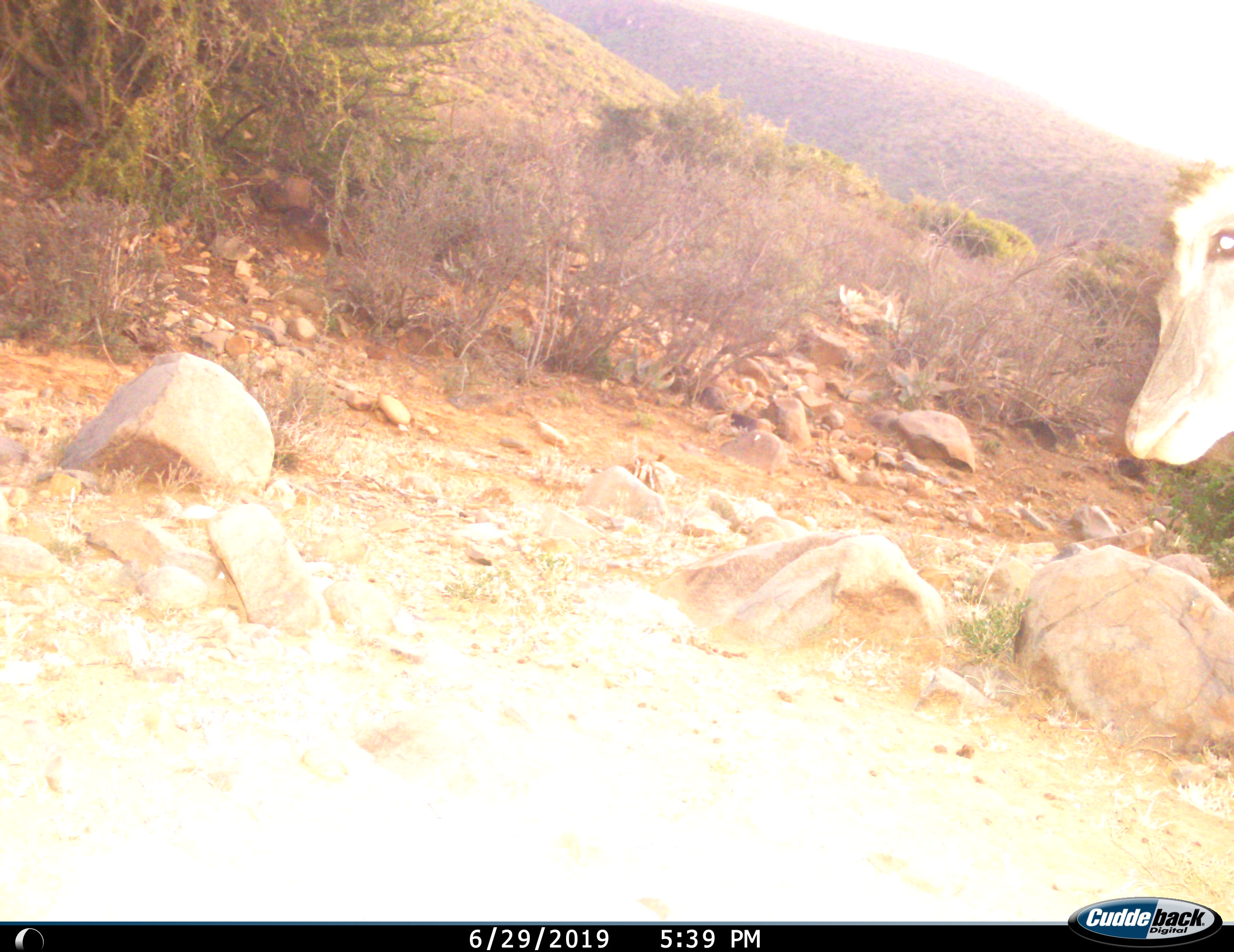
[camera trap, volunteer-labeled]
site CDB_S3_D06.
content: unidentified animal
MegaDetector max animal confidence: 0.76